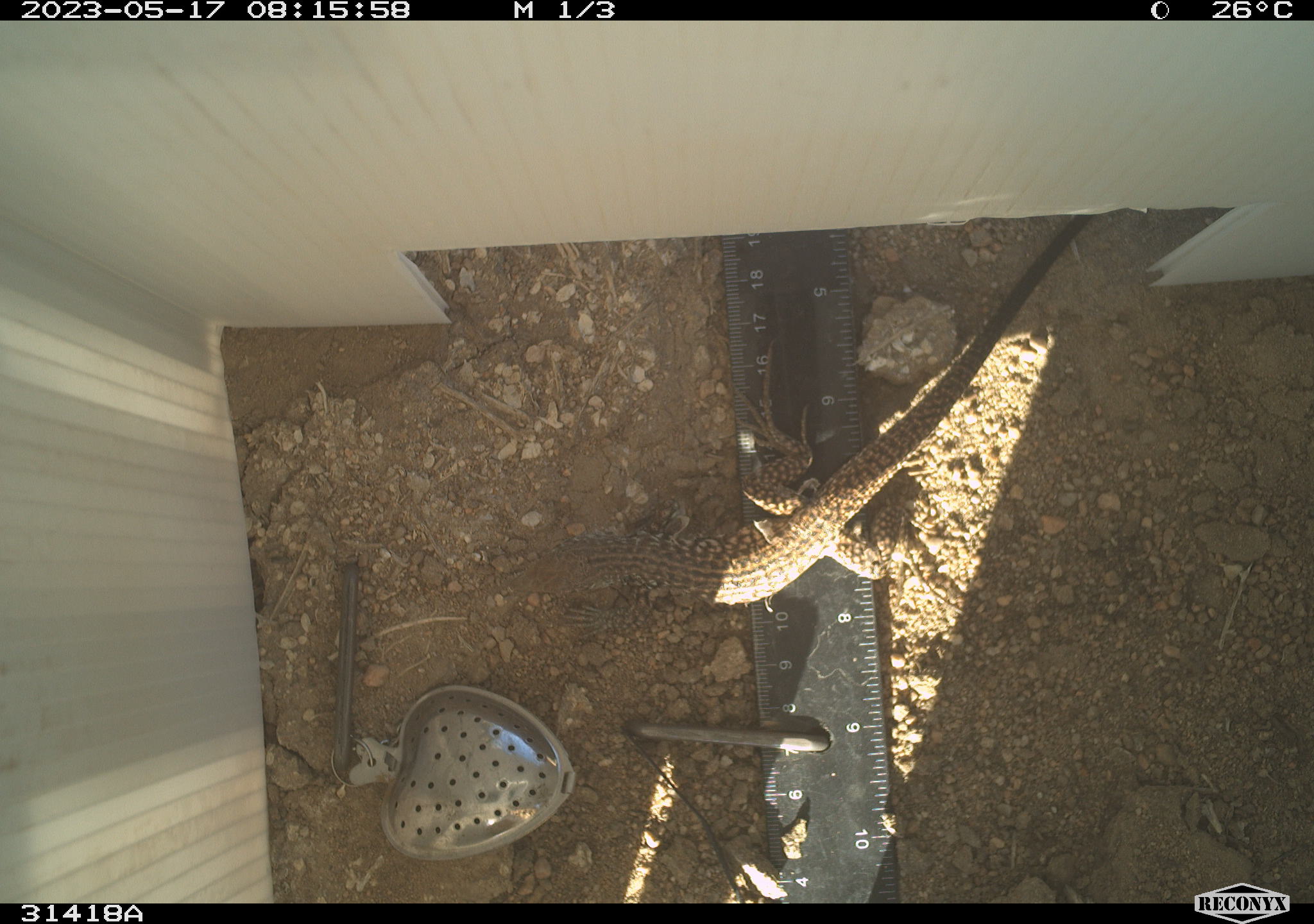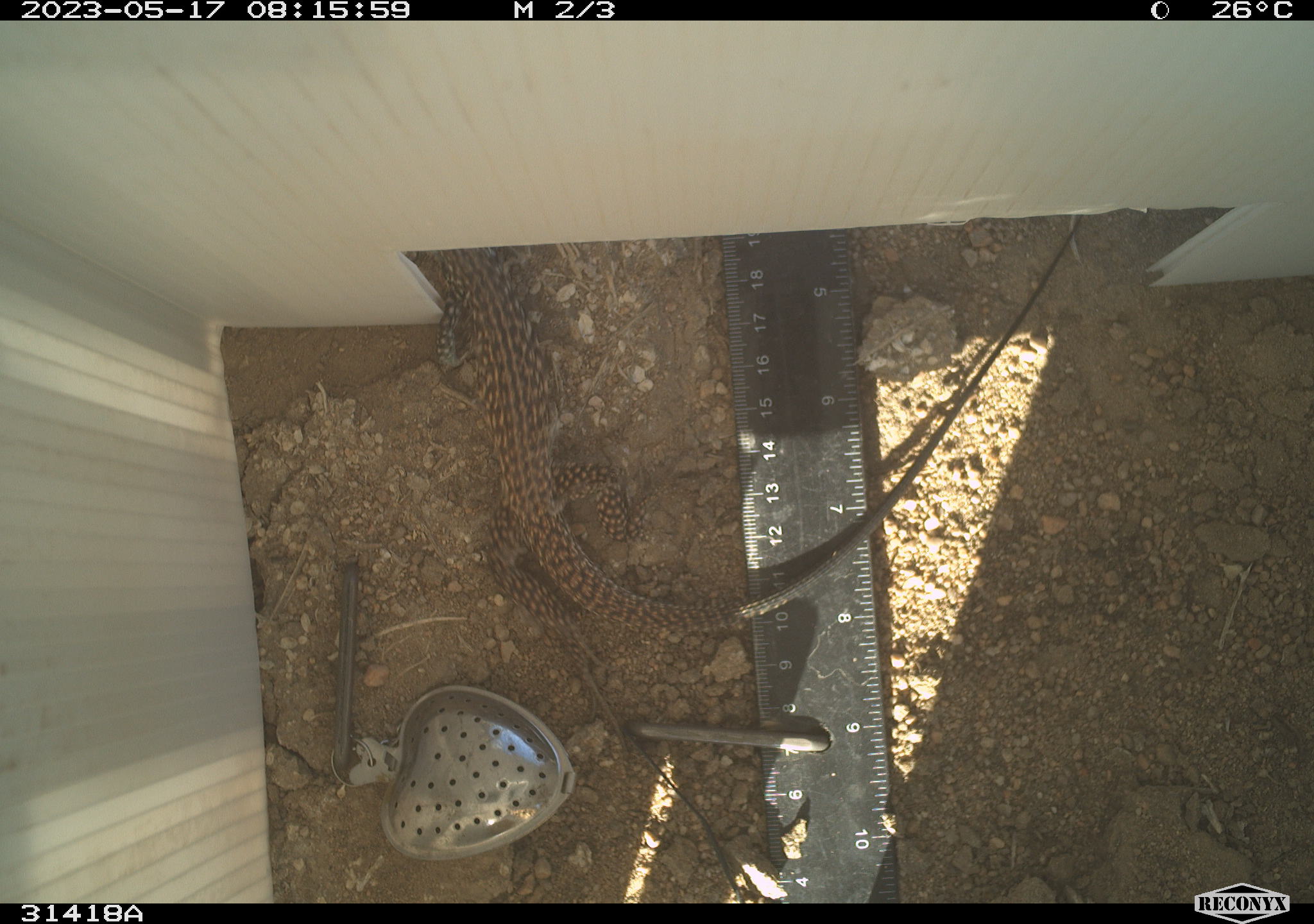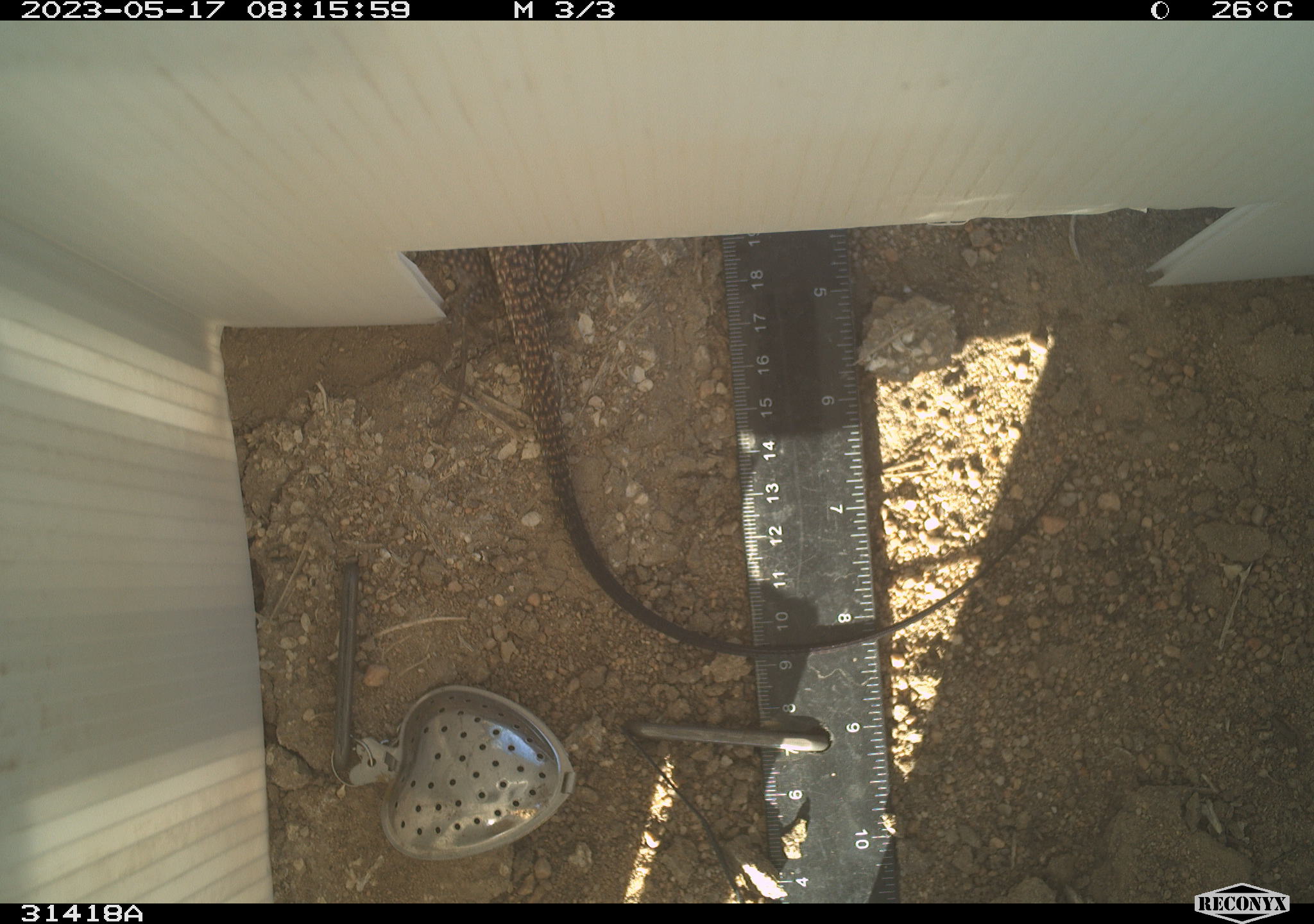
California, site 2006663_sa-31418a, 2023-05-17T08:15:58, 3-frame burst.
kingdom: Animalia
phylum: Chordata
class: Reptilia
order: Squamata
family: Teiidae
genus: Aspidoscelis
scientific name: Aspidoscelis tigris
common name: western whiptail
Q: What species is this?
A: Western whiptail (Aspidoscelis tigris).